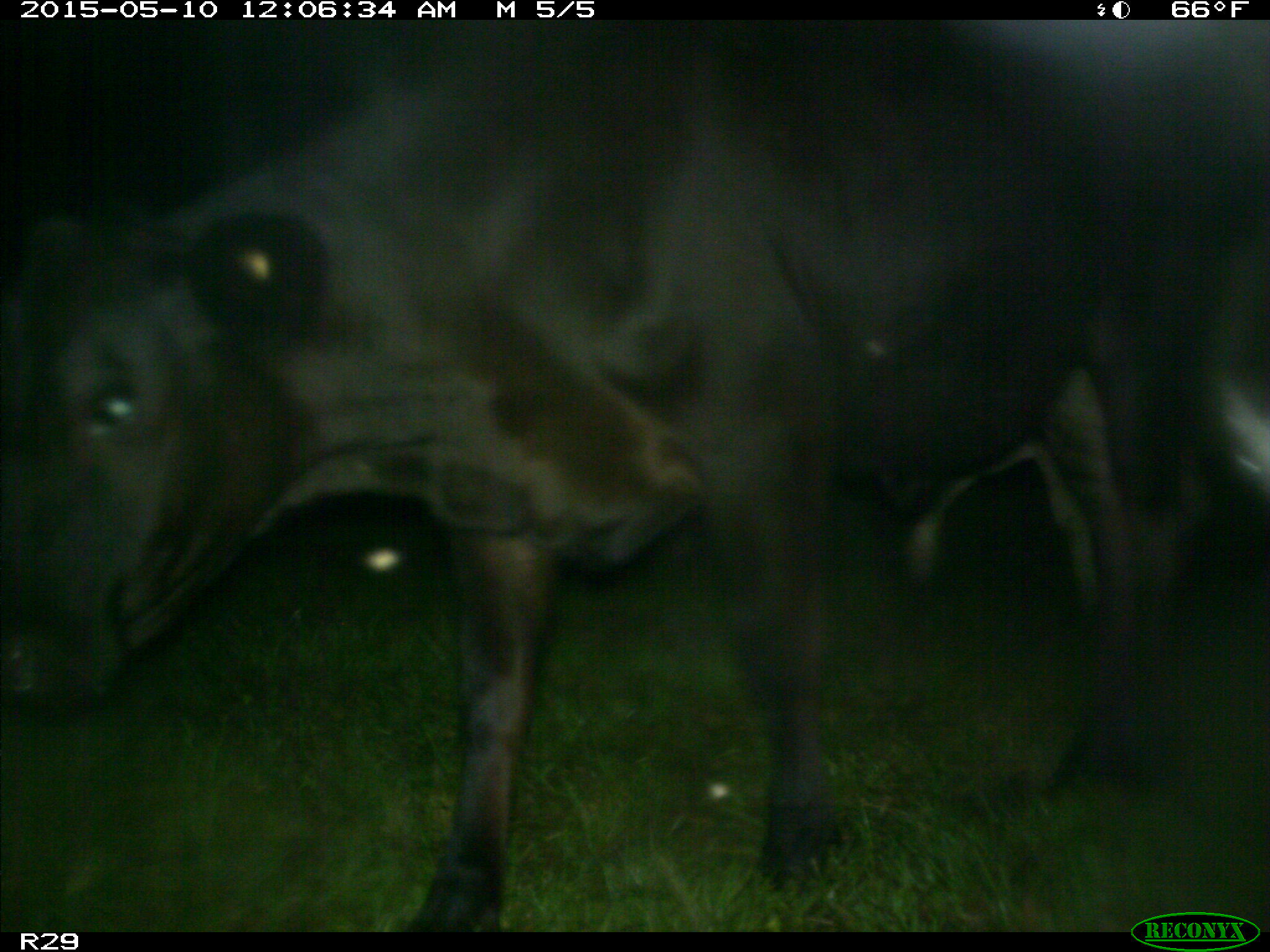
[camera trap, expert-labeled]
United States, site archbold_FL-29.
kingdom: Animalia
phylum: Chordata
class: Mammalia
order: Artiodactyla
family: Bovidae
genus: Bos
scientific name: Bos taurus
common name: domestic cow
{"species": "Bos taurus (domestic cow)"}